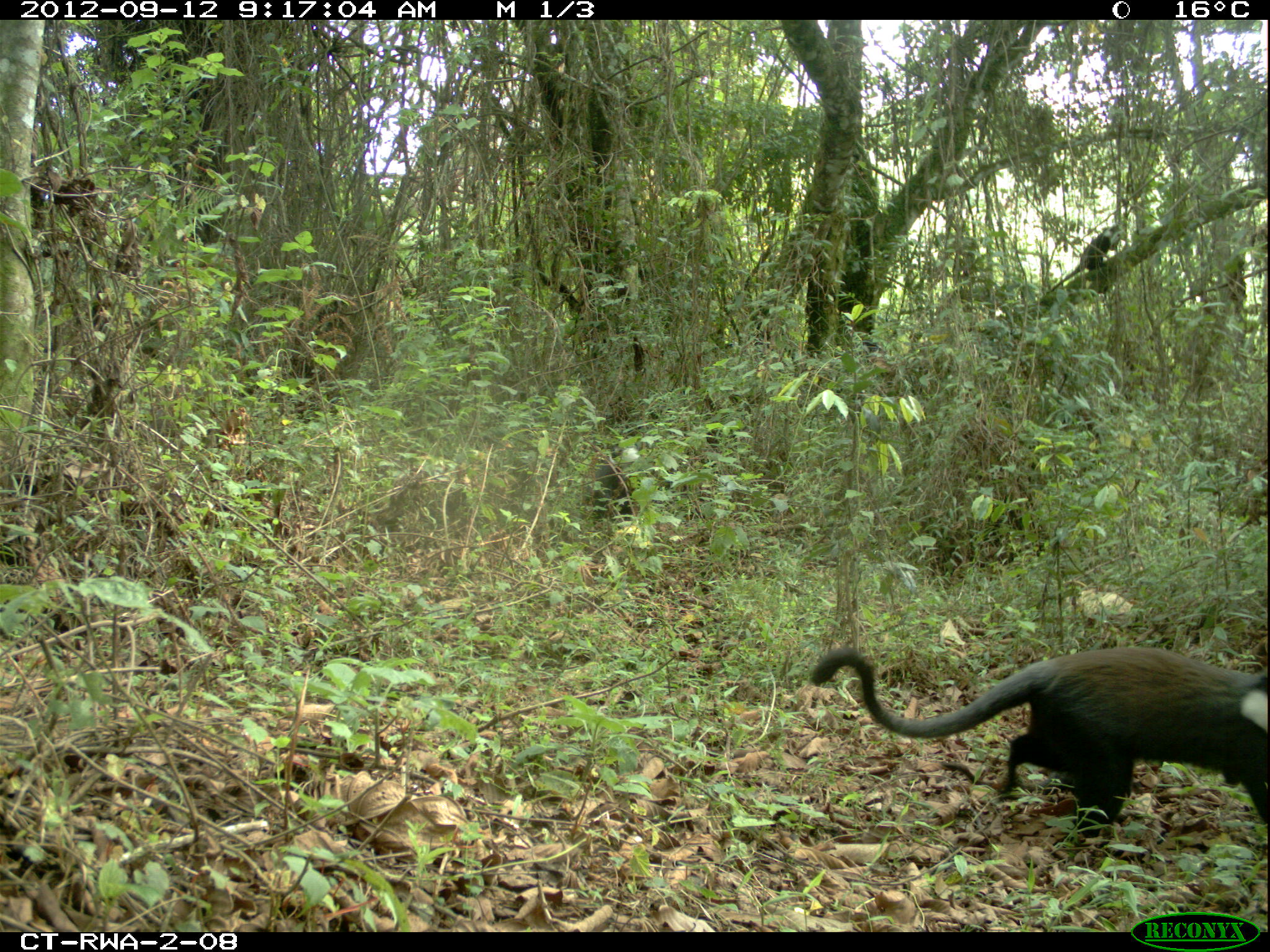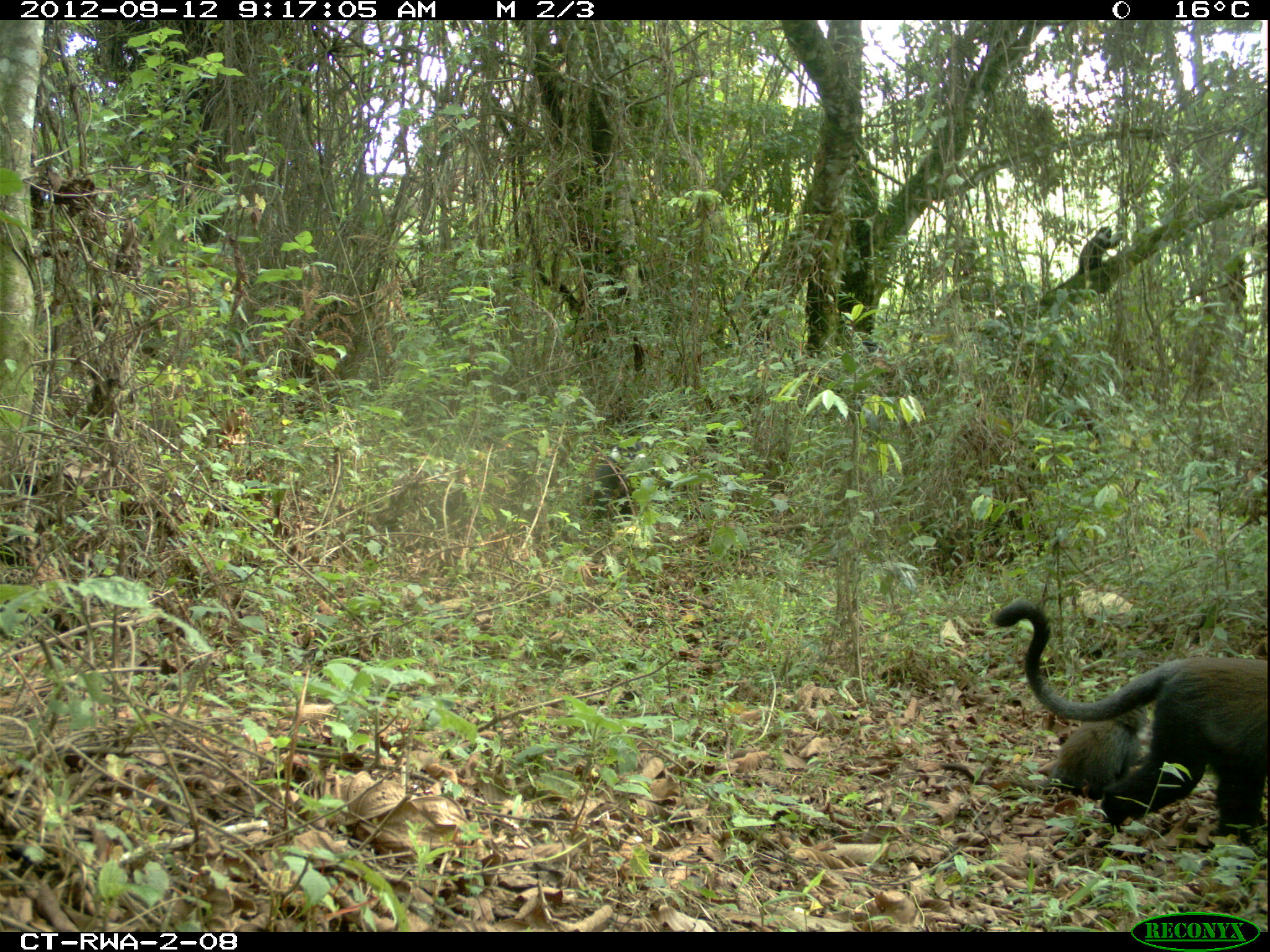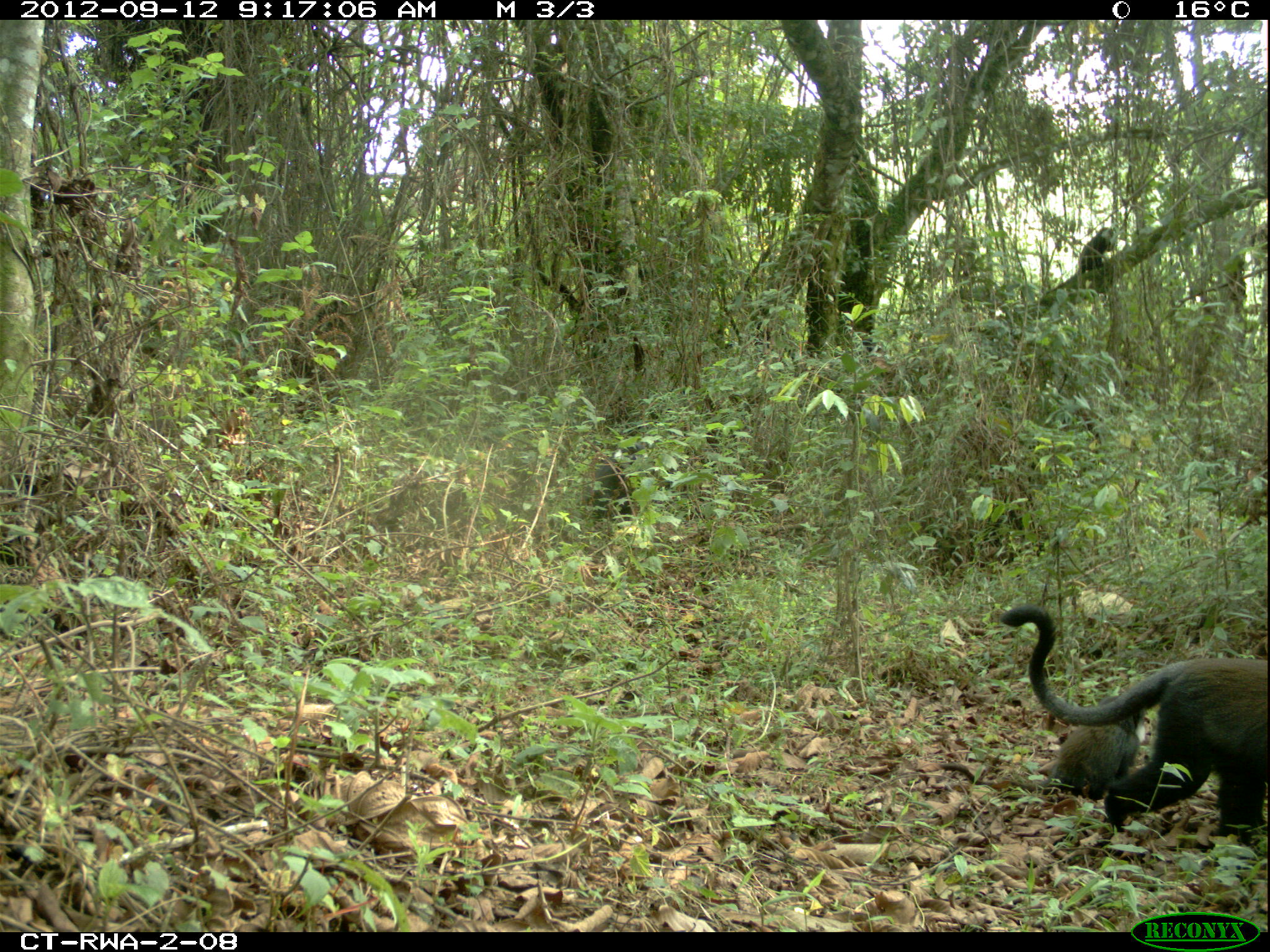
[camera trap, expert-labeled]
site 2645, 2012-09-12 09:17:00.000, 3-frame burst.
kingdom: Animalia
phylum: Chordata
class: Mammalia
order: Primates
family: Cercopithecidae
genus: Allochrocebus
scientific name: Allochrocebus lhoesti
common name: l'hoest's monkey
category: cercopithecus lhoesti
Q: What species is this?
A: Cercopithecus lhoesti (l'hoest's monkey) (Allochrocebus lhoesti).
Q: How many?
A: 3.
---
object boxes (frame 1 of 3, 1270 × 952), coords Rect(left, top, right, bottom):
cercopithecus lhoesti: Rect(809, 649, 1270, 851); Rect(1045, 226, 1120, 296); Rect(584, 450, 641, 523)